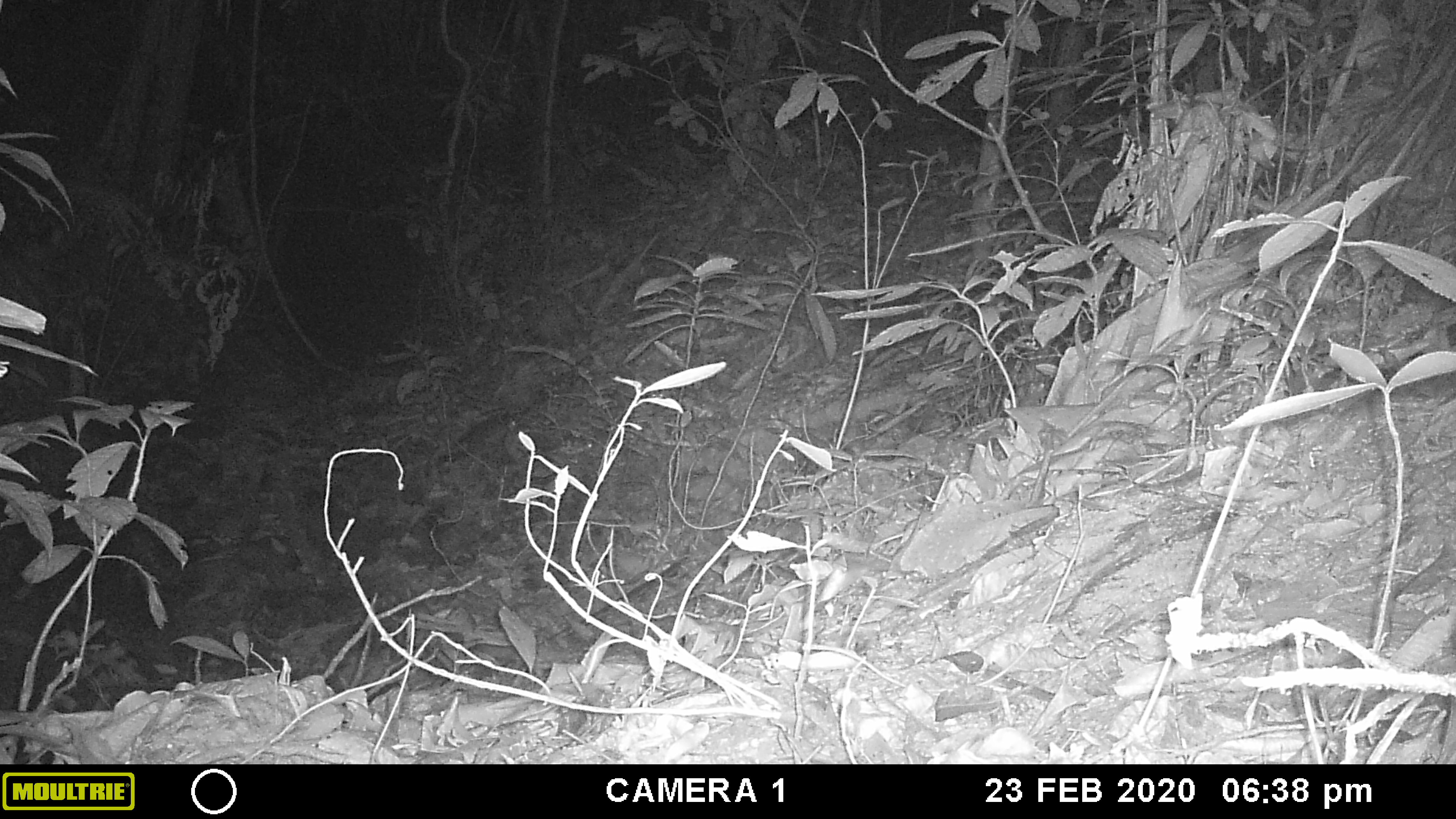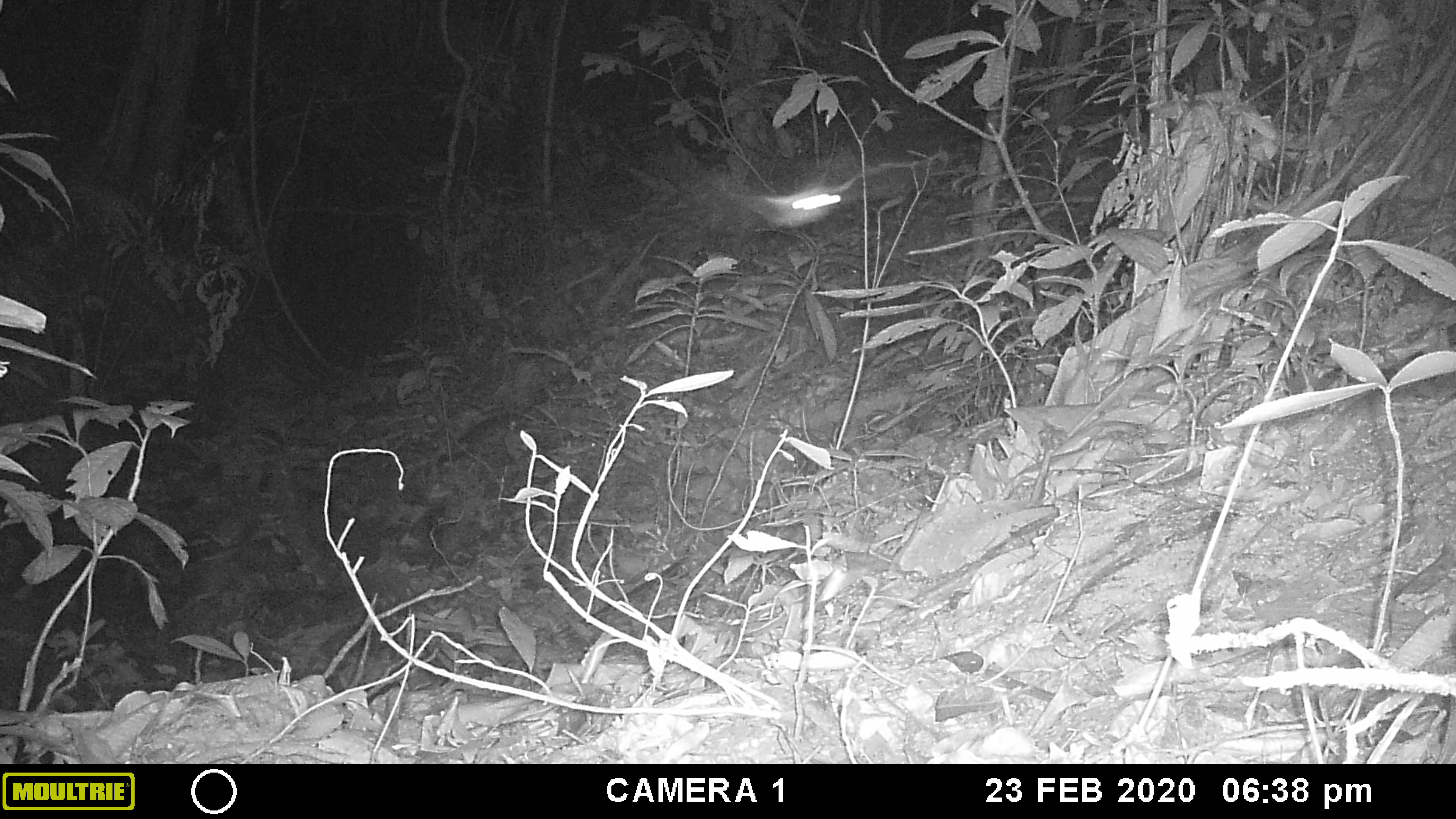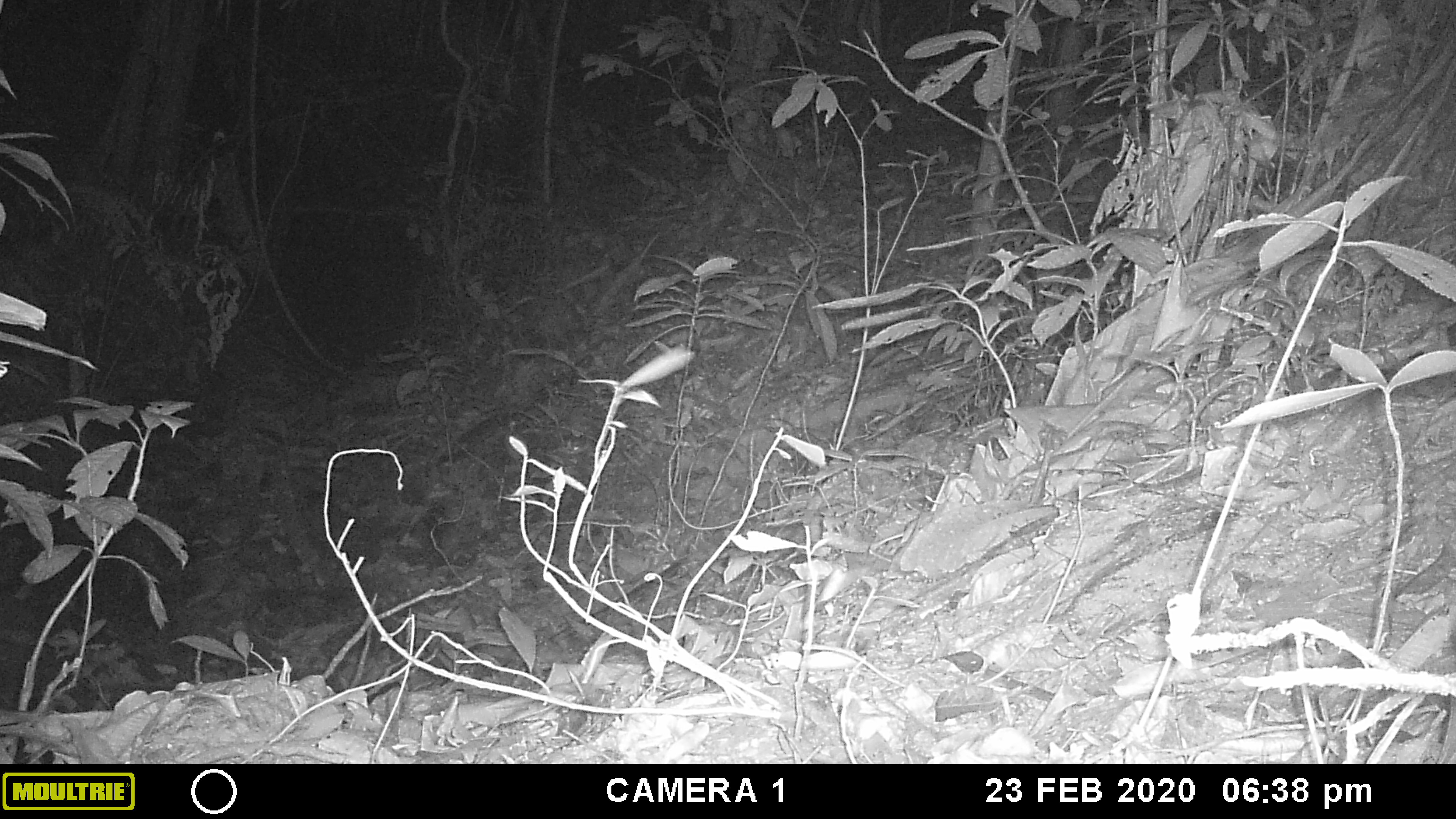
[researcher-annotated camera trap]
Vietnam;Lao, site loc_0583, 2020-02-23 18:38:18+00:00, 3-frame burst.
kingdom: Animalia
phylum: Chordata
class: Aves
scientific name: Aves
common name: bird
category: unidentified bird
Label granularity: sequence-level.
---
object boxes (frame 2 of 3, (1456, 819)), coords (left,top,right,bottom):
unidentified bird: (755,184,841,229)